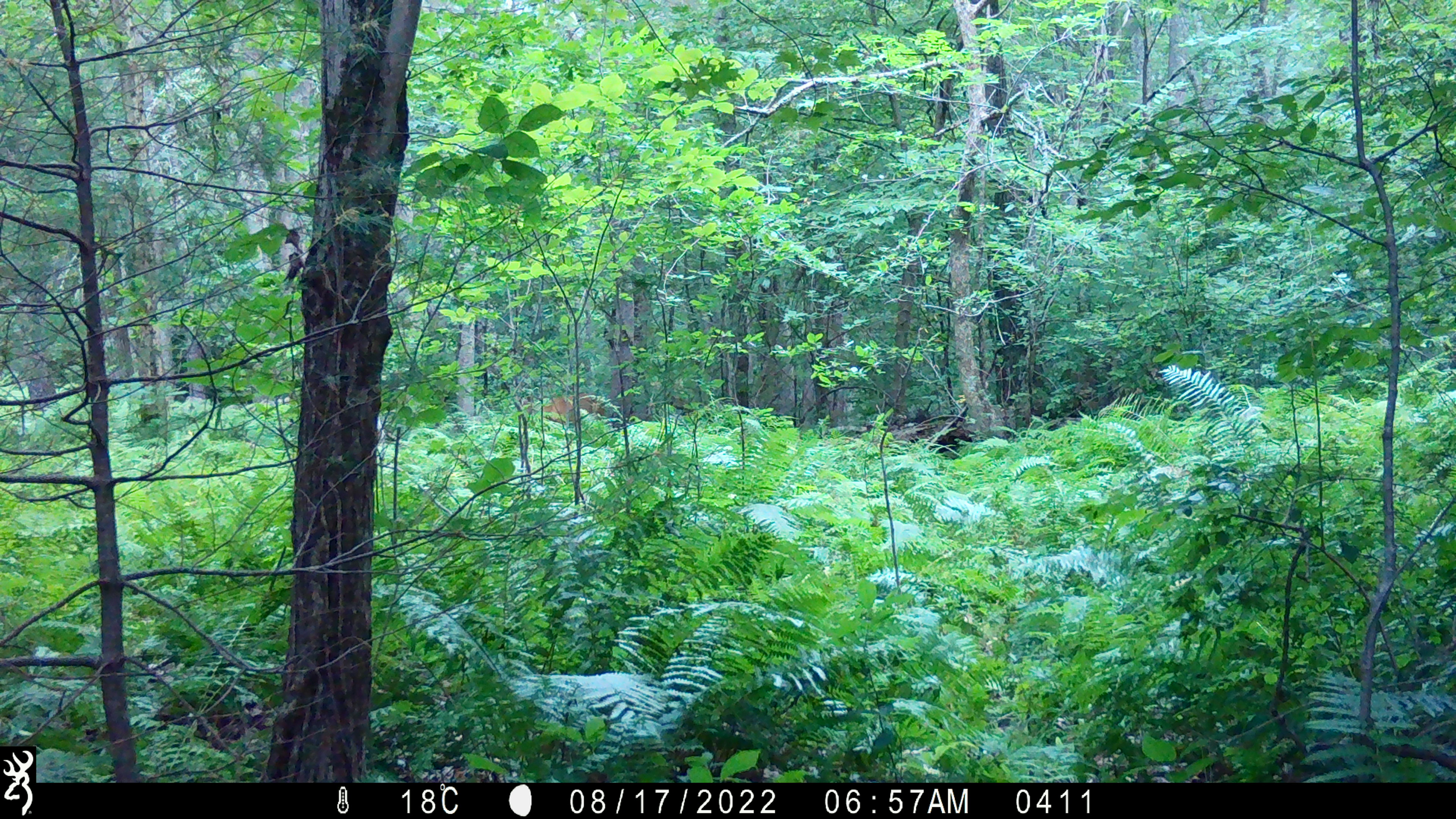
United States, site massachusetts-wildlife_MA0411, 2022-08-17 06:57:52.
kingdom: Animalia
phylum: Chordata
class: Mammalia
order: Artiodactyla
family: Cervidae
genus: Odocoileus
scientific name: Odocoileus virginianus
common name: white-tailed deer